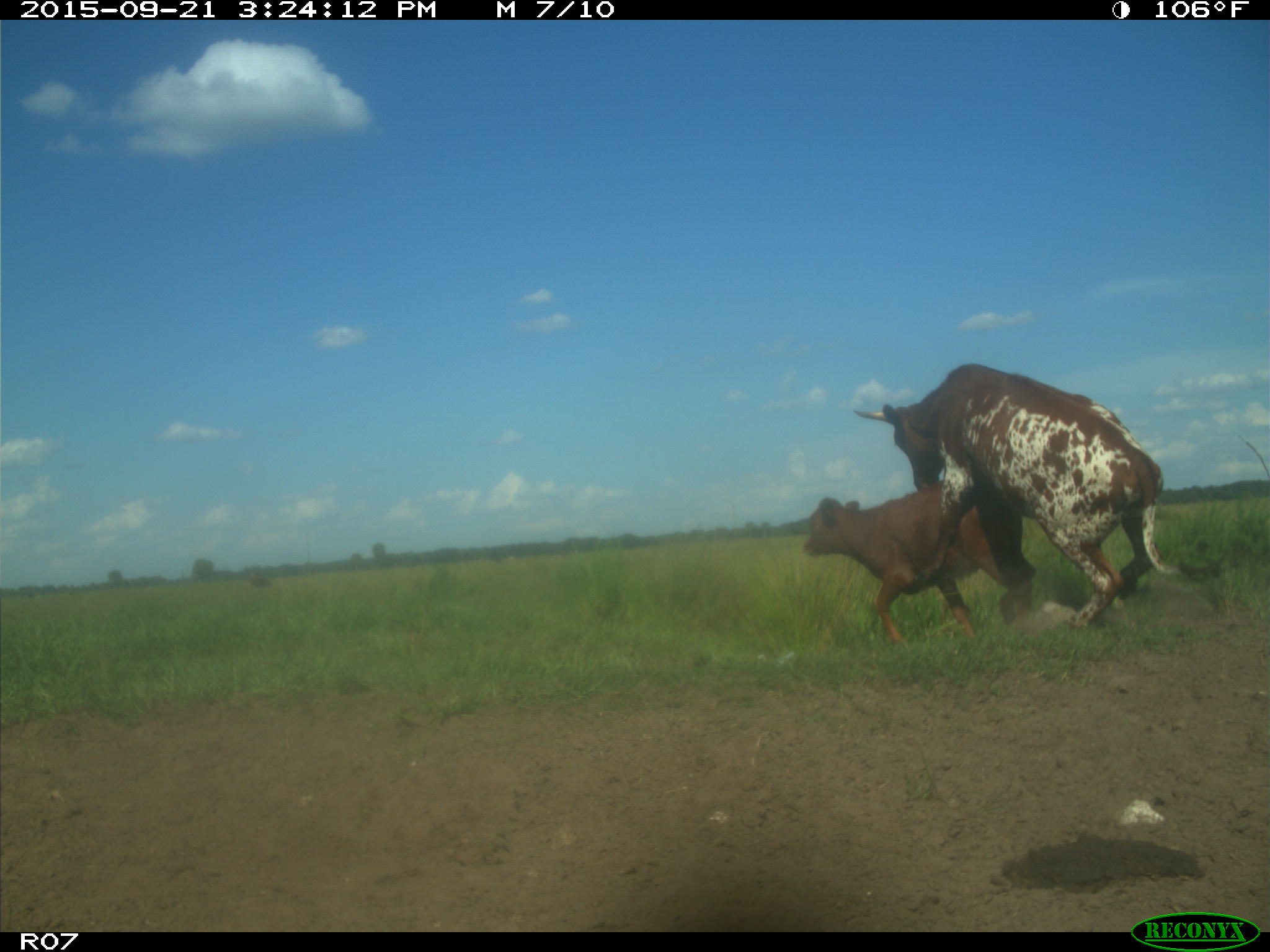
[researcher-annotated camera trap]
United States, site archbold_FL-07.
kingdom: Animalia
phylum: Chordata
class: Mammalia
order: Artiodactyla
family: Bovidae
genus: Bos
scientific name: Bos taurus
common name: domestic cow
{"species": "Bos taurus (domestic cow)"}